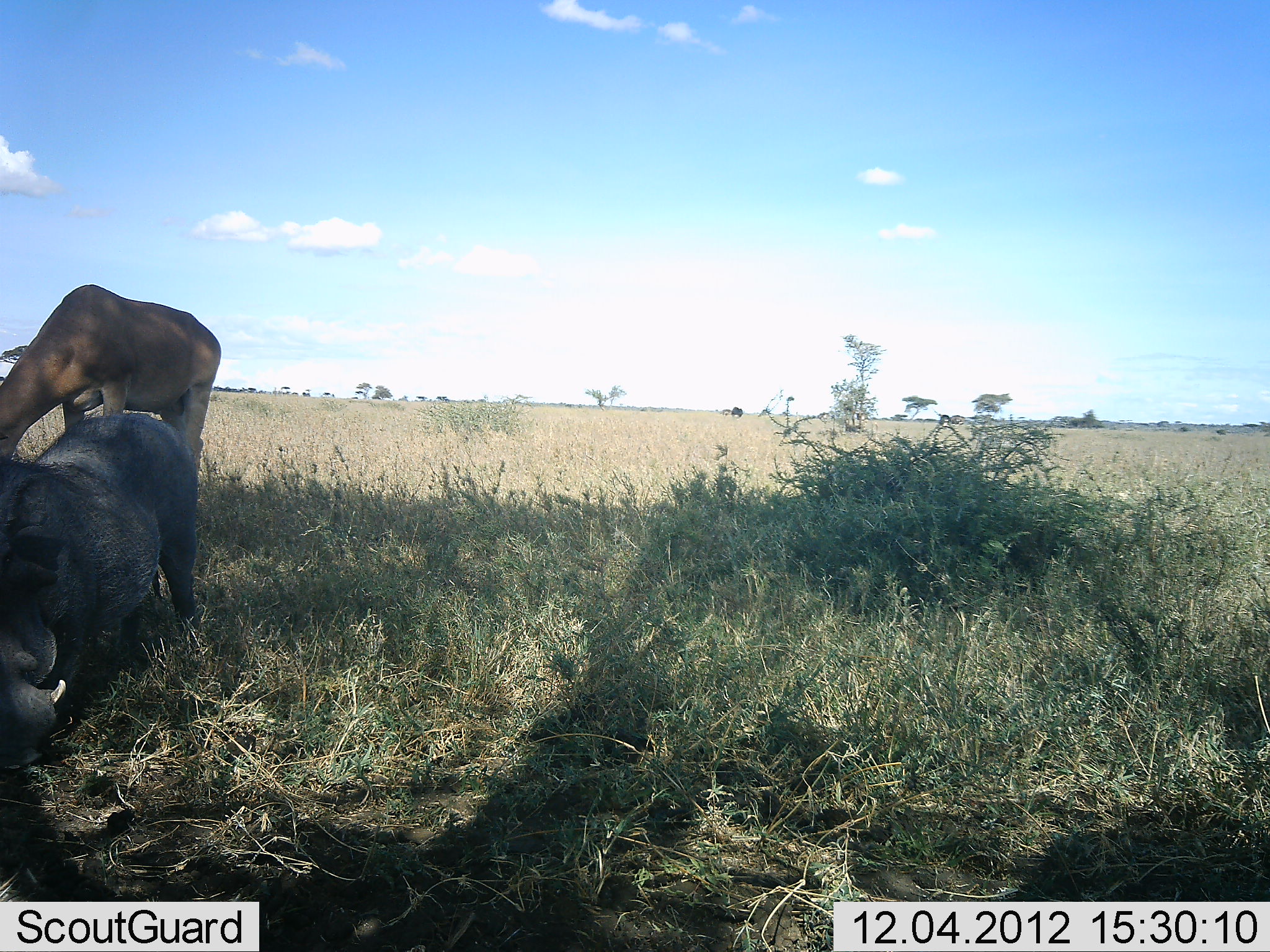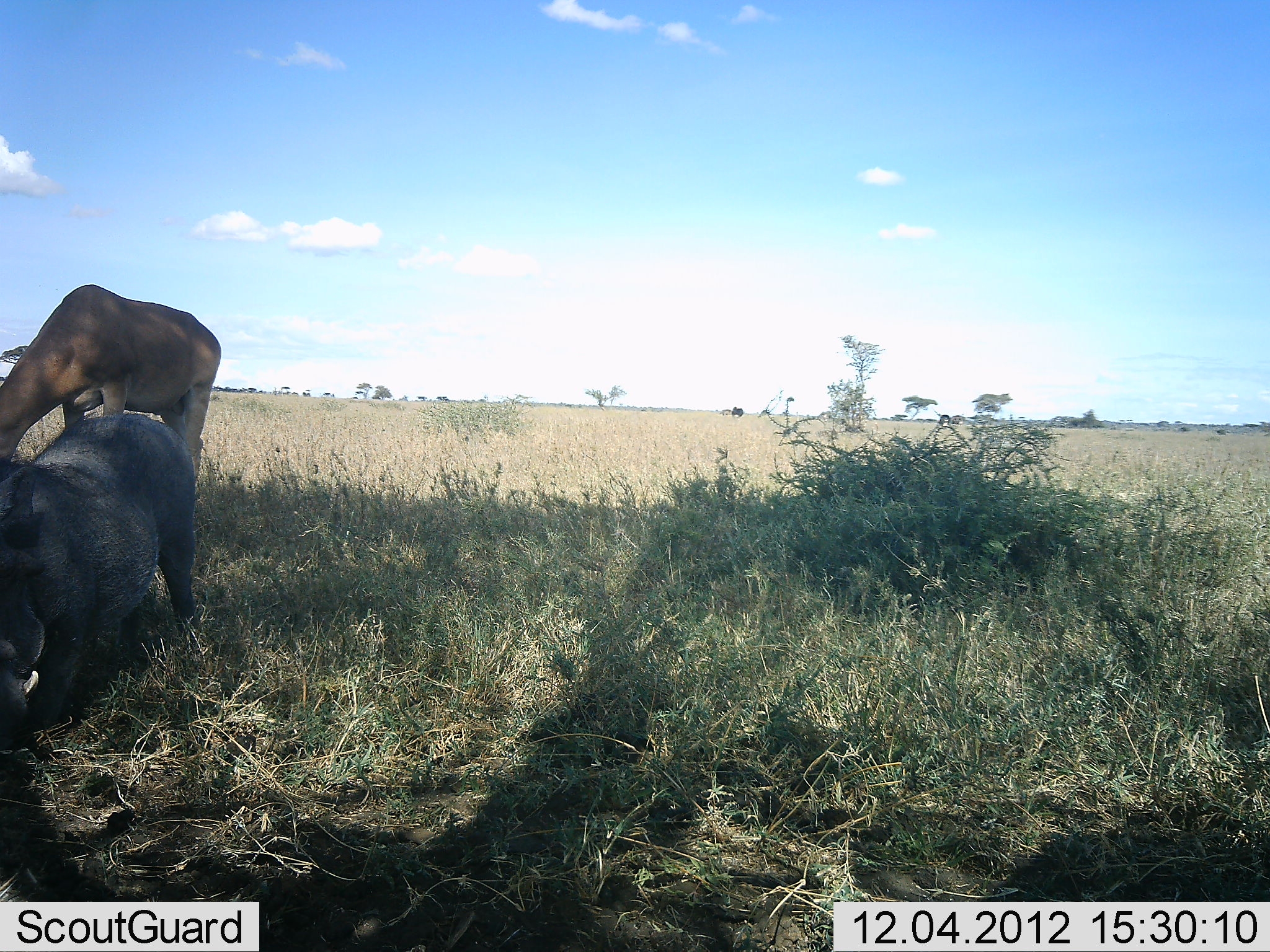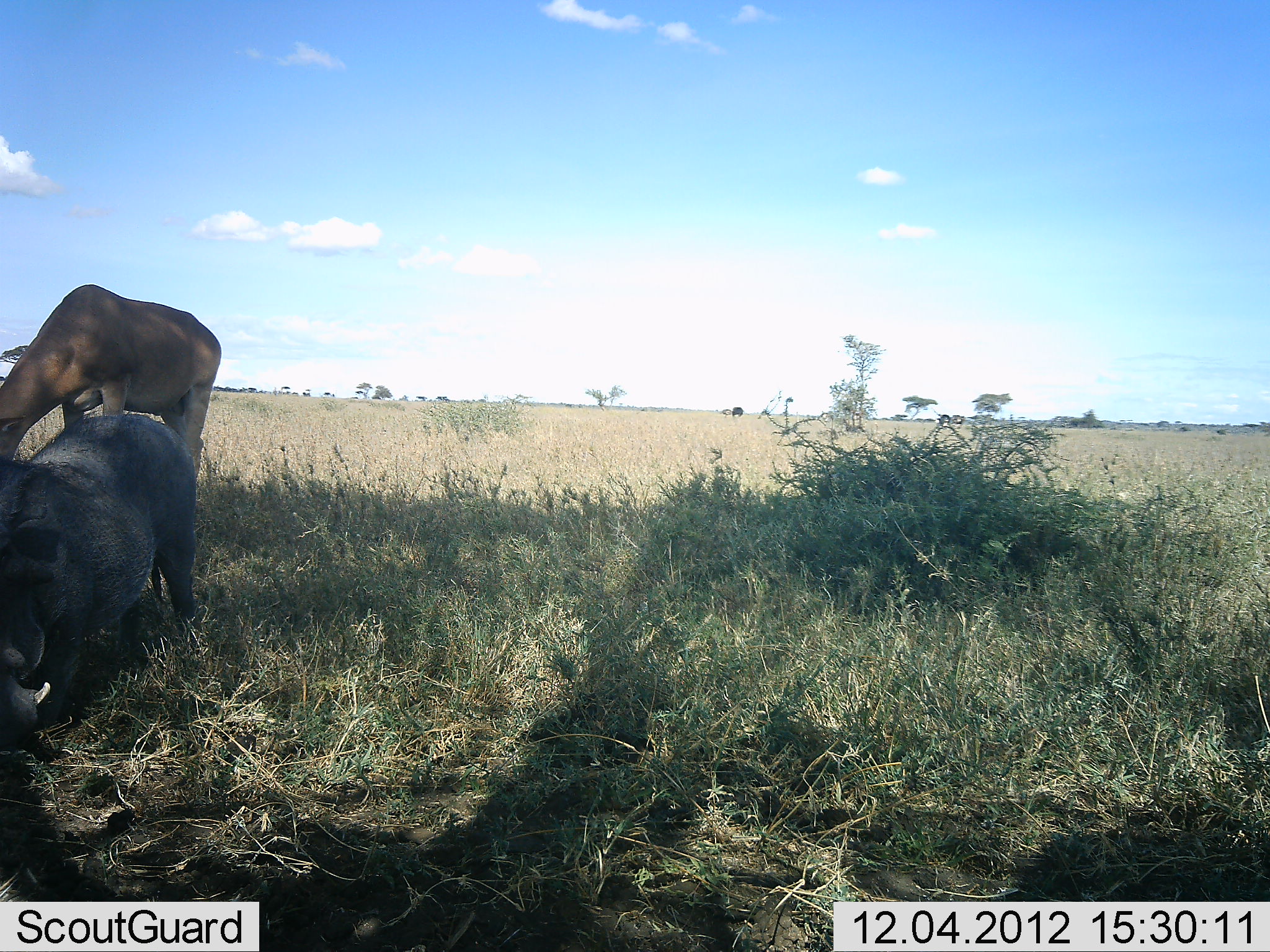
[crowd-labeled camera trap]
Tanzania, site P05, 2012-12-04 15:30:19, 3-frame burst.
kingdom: Animalia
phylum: Chordata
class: Mammalia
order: Artiodactyla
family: Bovidae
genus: Alcelaphus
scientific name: Alcelaphus buselaphus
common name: hartebeest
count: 1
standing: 27%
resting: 0%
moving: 0%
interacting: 0%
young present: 0%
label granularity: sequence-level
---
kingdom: Animalia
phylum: Chordata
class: Mammalia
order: Artiodactyla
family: Suidae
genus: Phacochoerus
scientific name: Phacochoerus africanus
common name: warthog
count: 1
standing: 56%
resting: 6%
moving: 6%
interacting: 0%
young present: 0%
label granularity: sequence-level